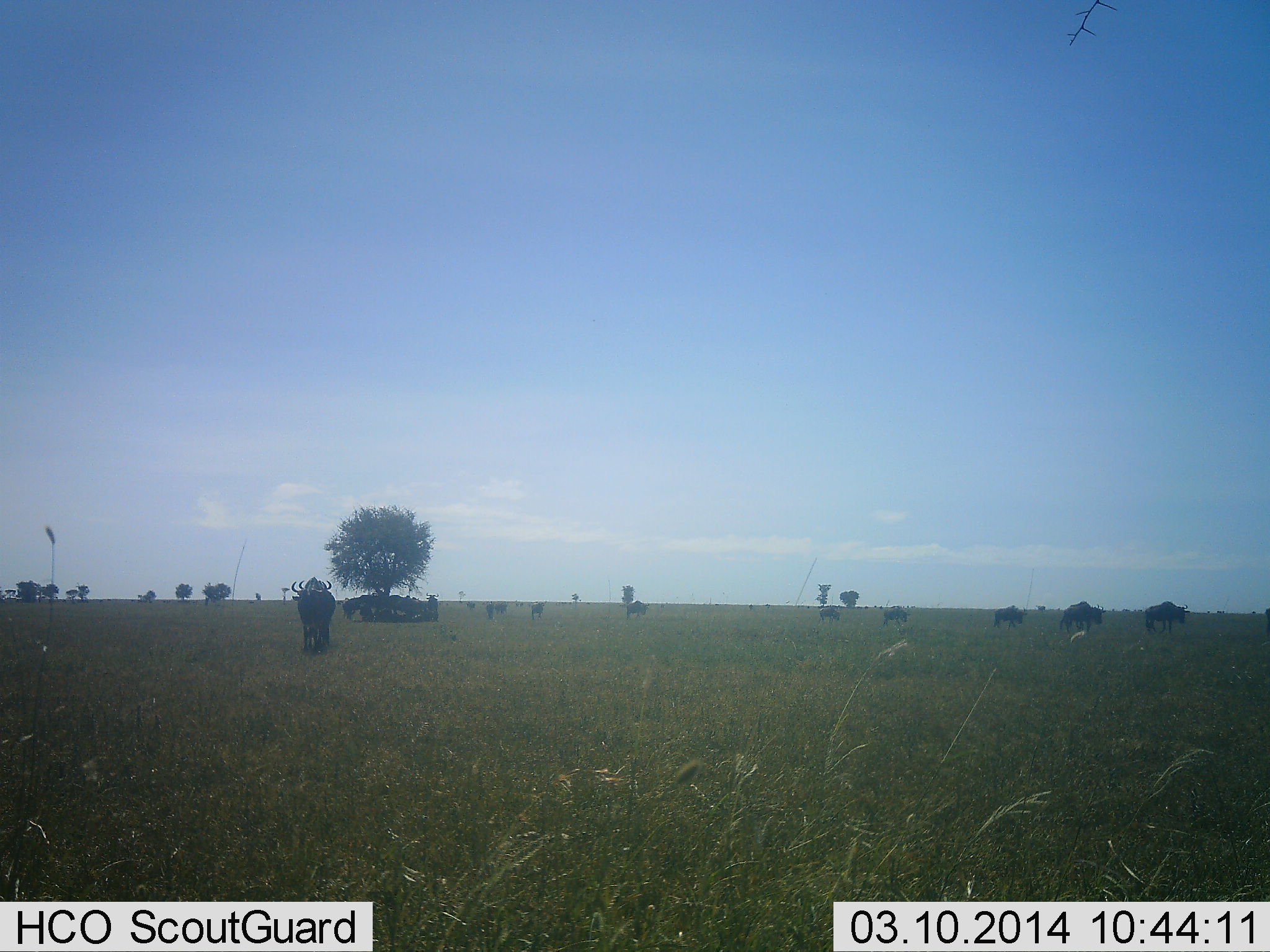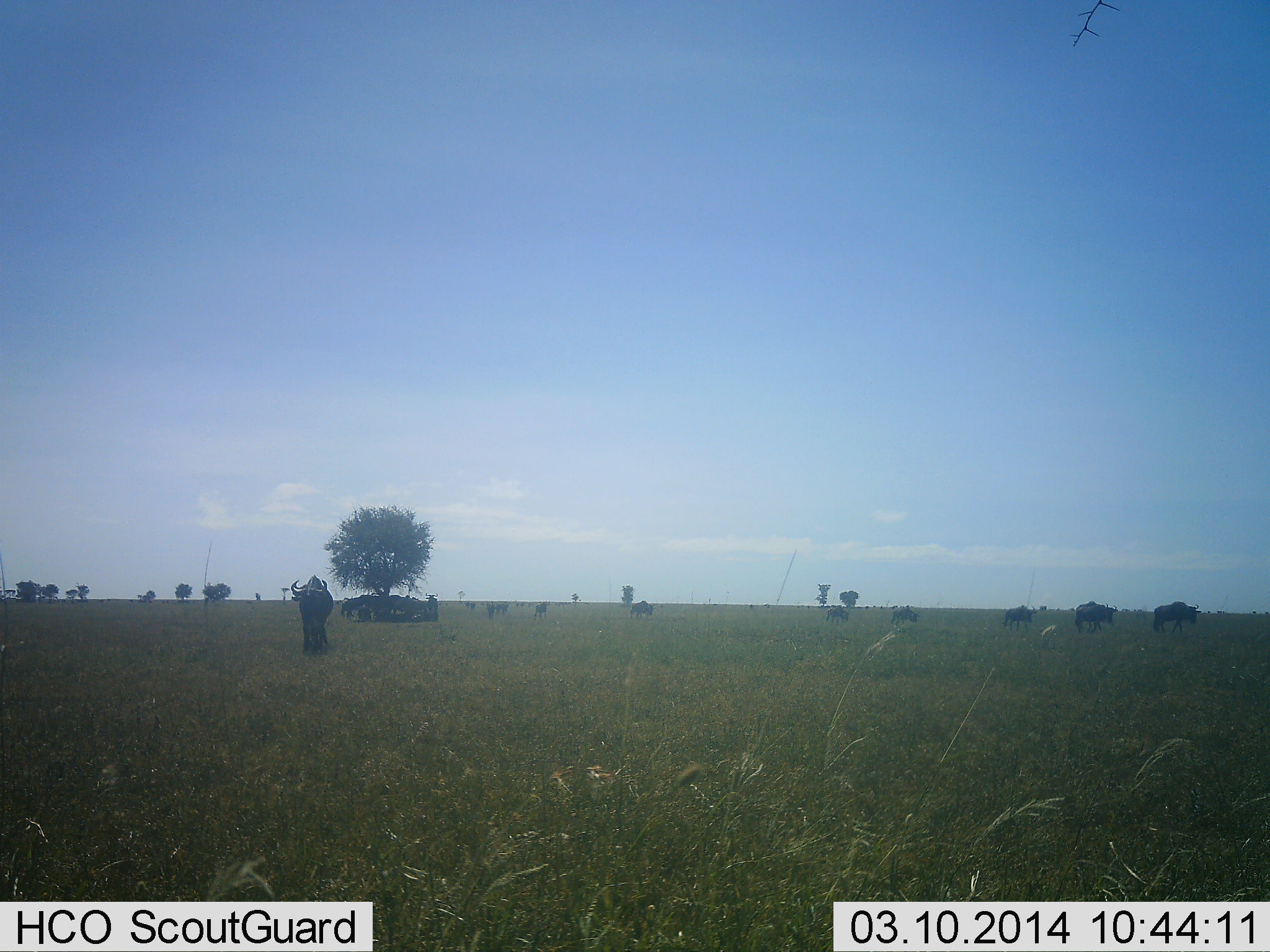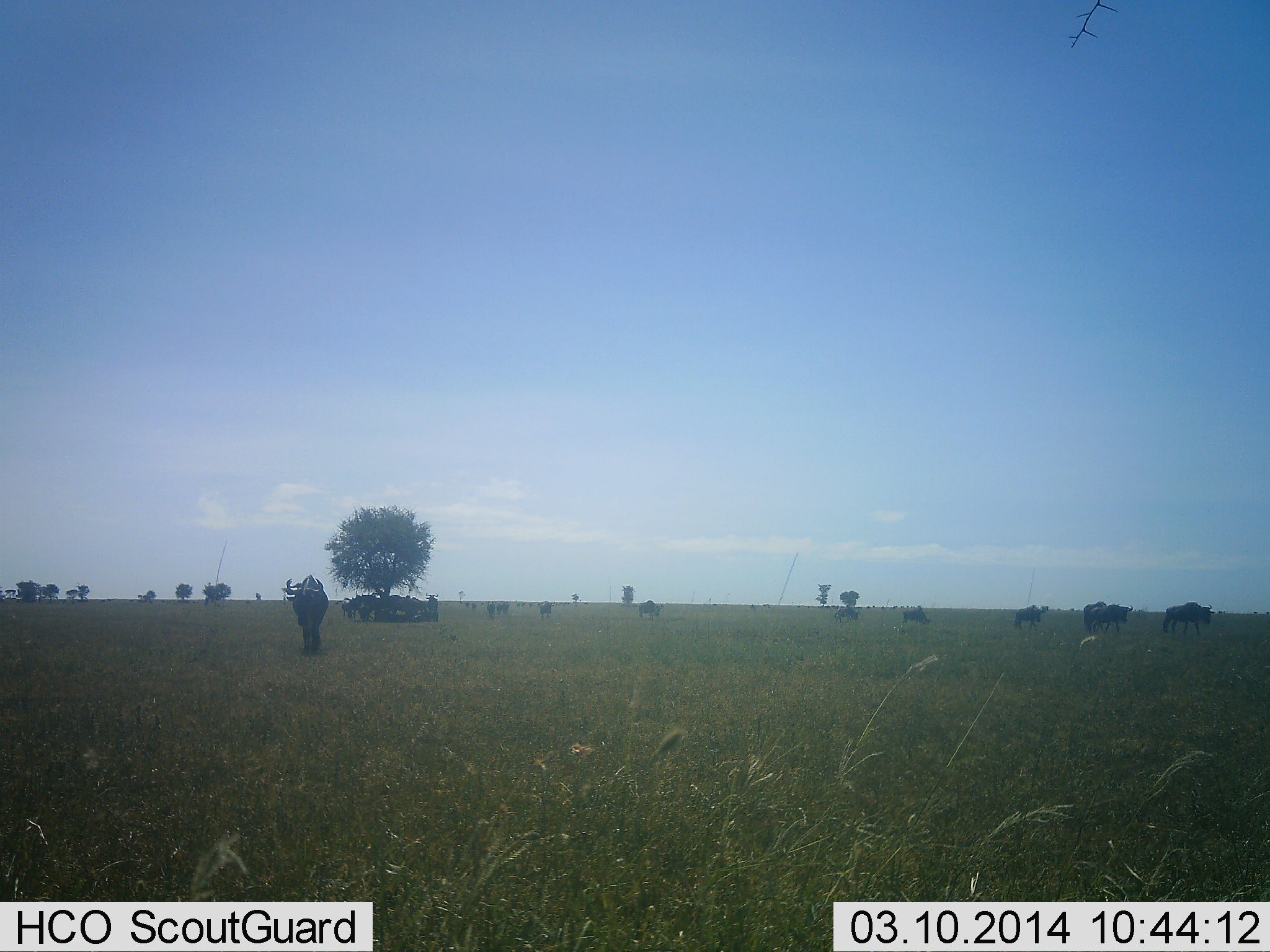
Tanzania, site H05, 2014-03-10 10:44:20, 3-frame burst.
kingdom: Animalia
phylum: Chordata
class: Mammalia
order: Artiodactyla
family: Bovidae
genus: Connochaetes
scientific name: Connochaetes taurinus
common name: blue wildebeest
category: wildebeest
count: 11-50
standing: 40%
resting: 10%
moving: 90%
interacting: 10%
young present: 0%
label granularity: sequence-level